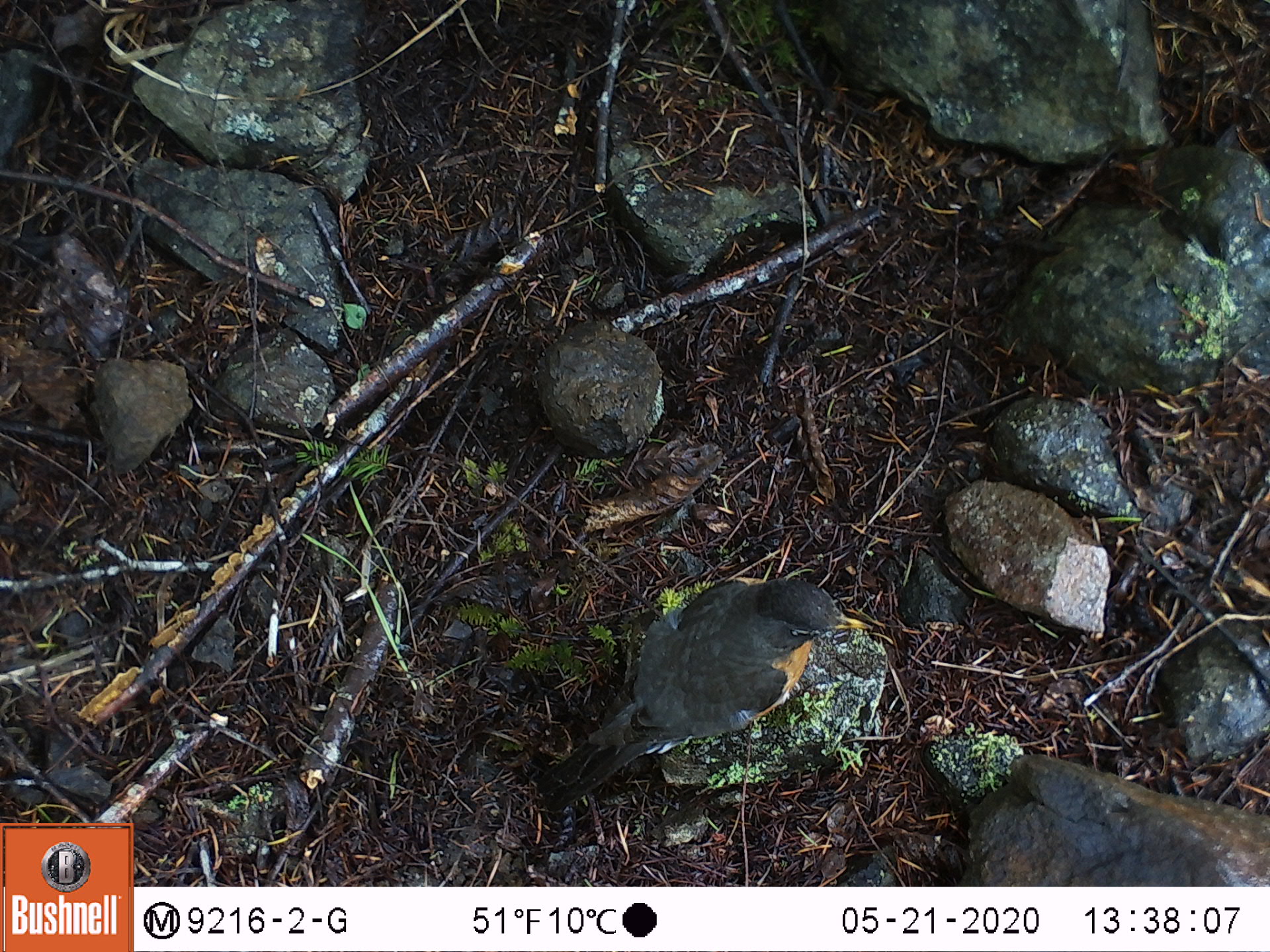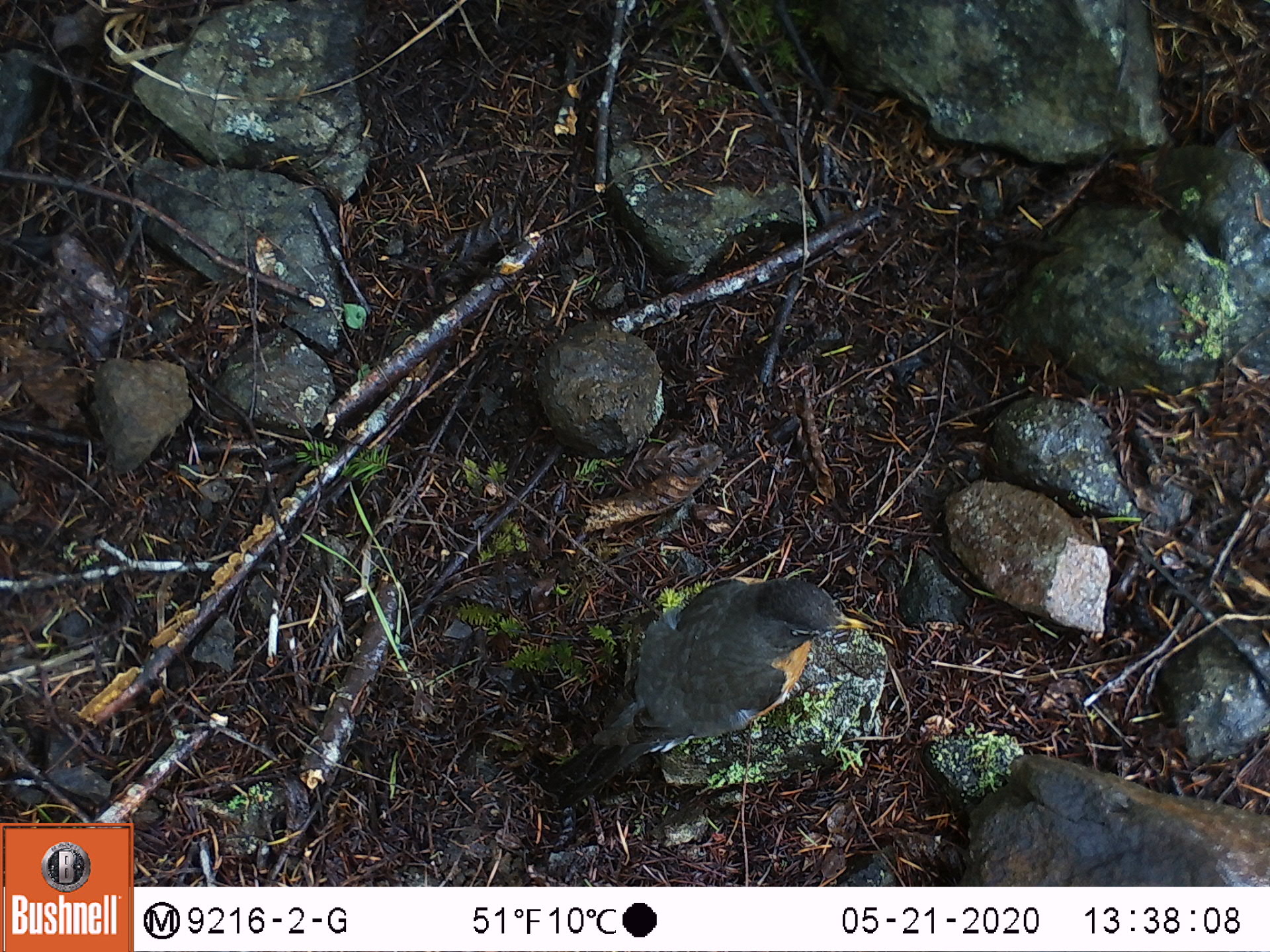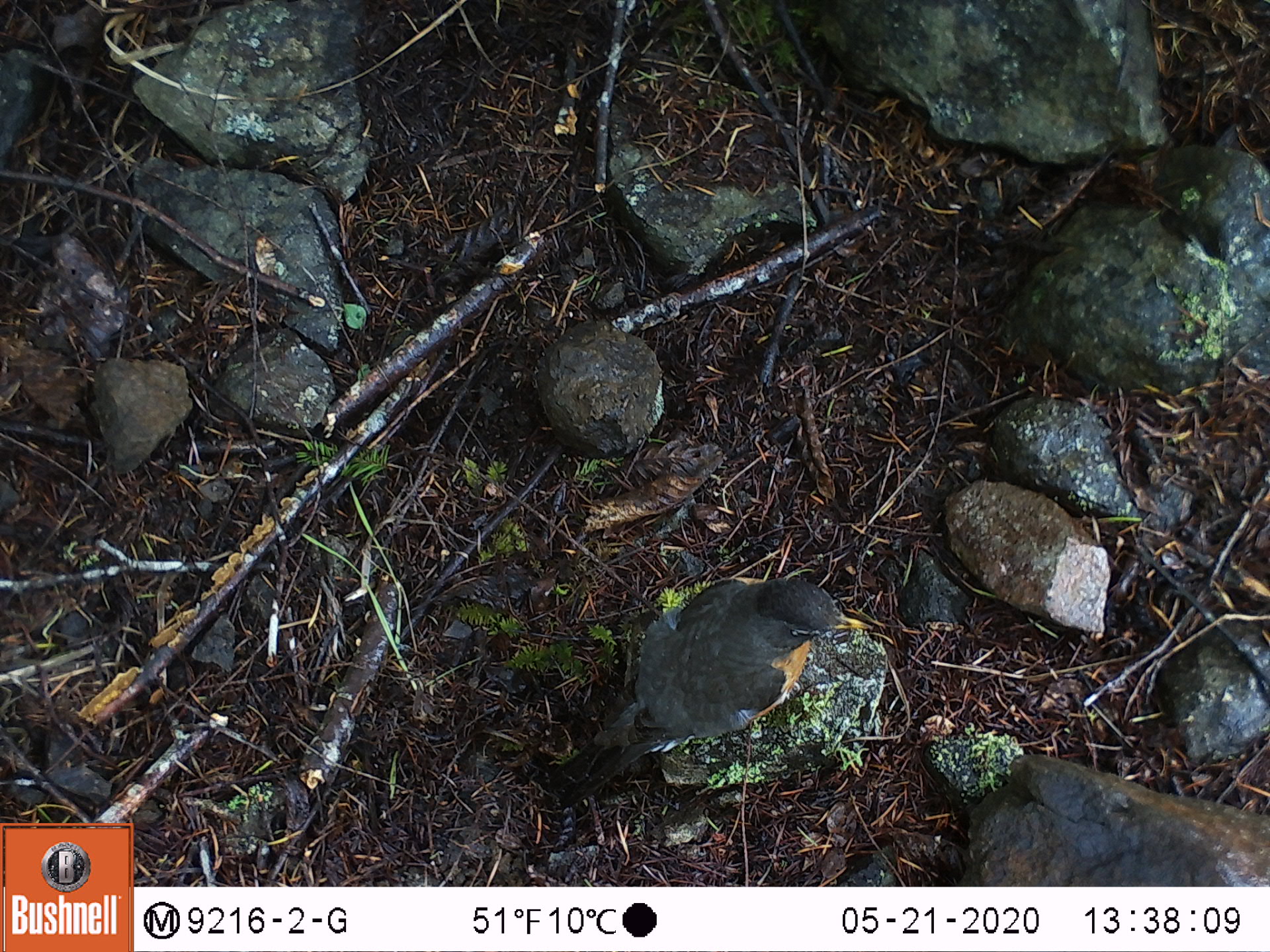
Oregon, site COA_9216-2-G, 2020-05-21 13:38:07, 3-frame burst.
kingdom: Animalia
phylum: Chordata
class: Aves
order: Passeriformes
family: Turdidae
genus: Turdus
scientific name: Turdus migratorius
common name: american robin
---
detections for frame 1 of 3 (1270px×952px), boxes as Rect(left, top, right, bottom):
american robin: Rect(535, 558, 883, 818)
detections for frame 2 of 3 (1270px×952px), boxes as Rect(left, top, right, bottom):
american robin: Rect(540, 548, 881, 818)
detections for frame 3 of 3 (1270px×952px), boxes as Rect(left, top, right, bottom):
american robin: Rect(539, 562, 875, 816)